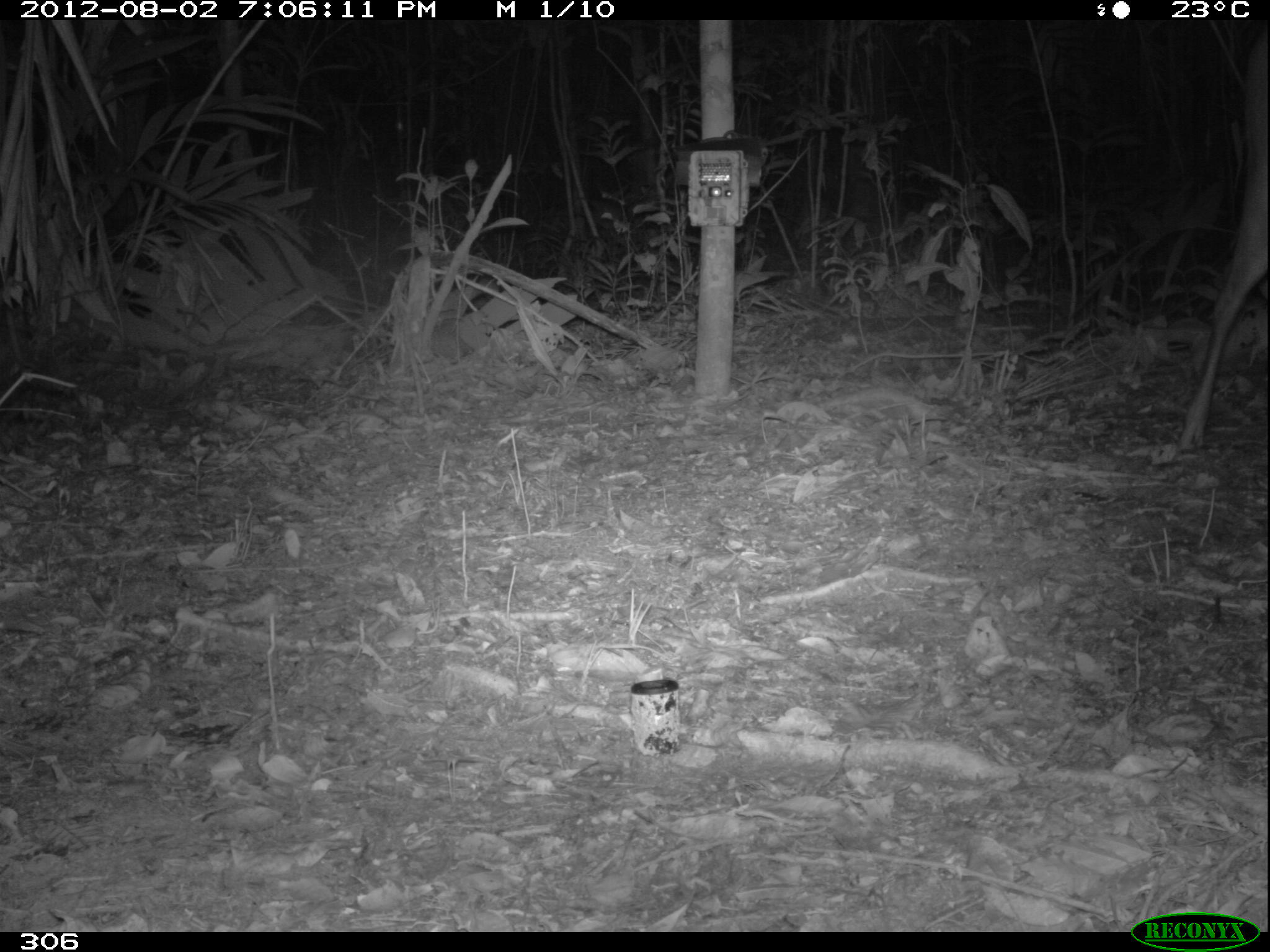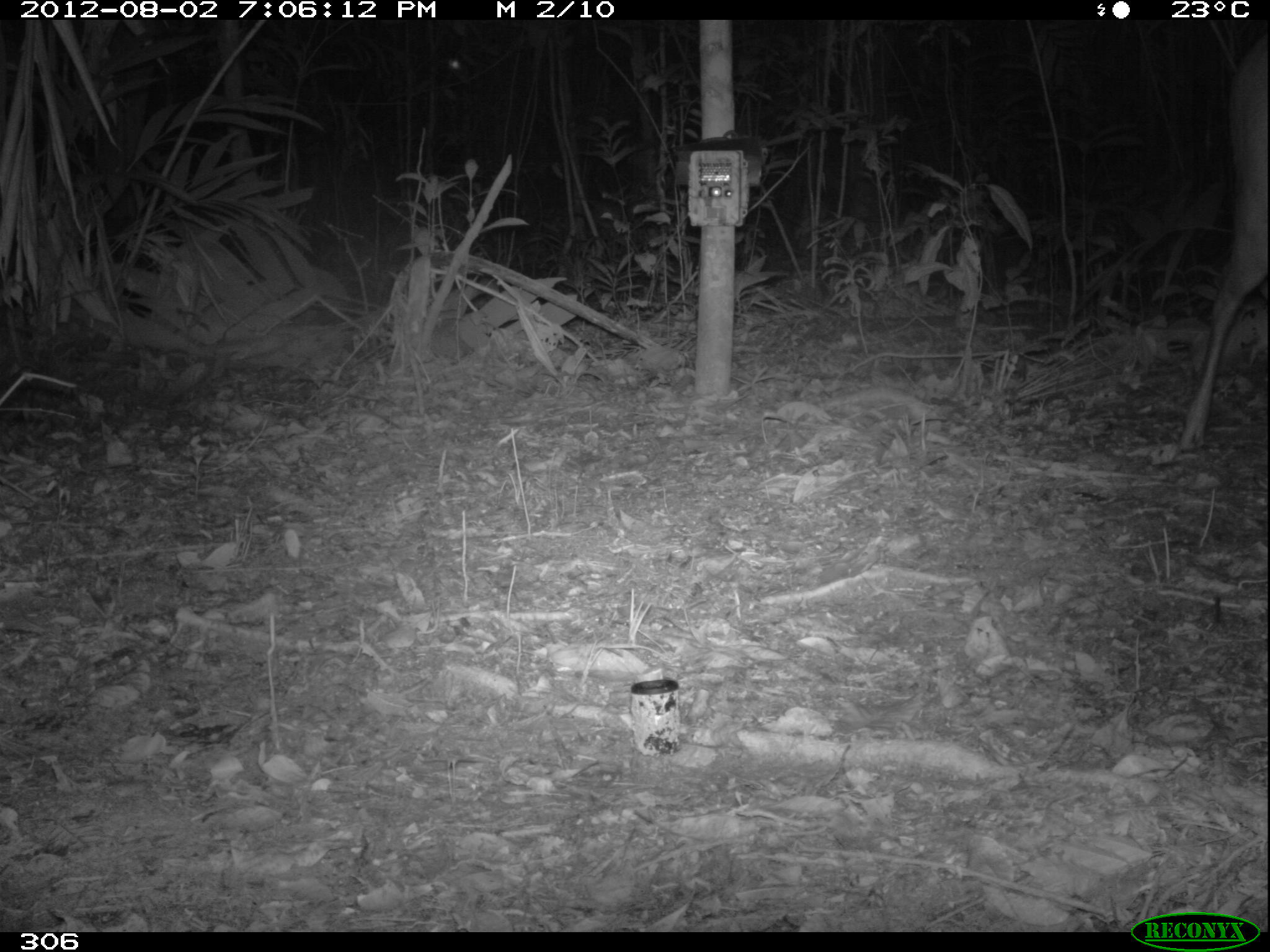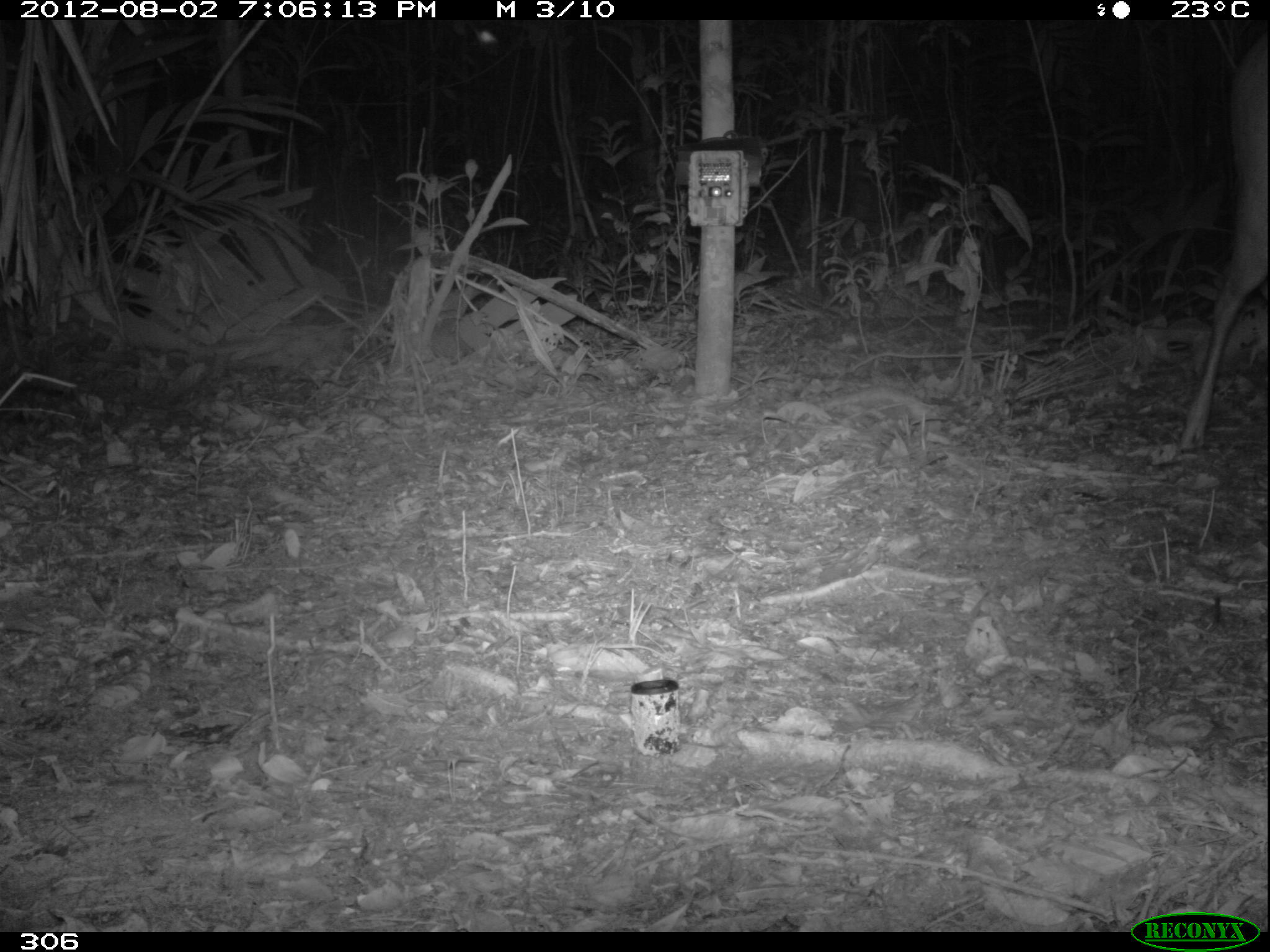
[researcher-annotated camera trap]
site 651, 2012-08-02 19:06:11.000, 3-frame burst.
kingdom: Animalia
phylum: Chordata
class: Mammalia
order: Artiodactyla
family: Cervidae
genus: Mazama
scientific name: Mazama americana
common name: red brocket